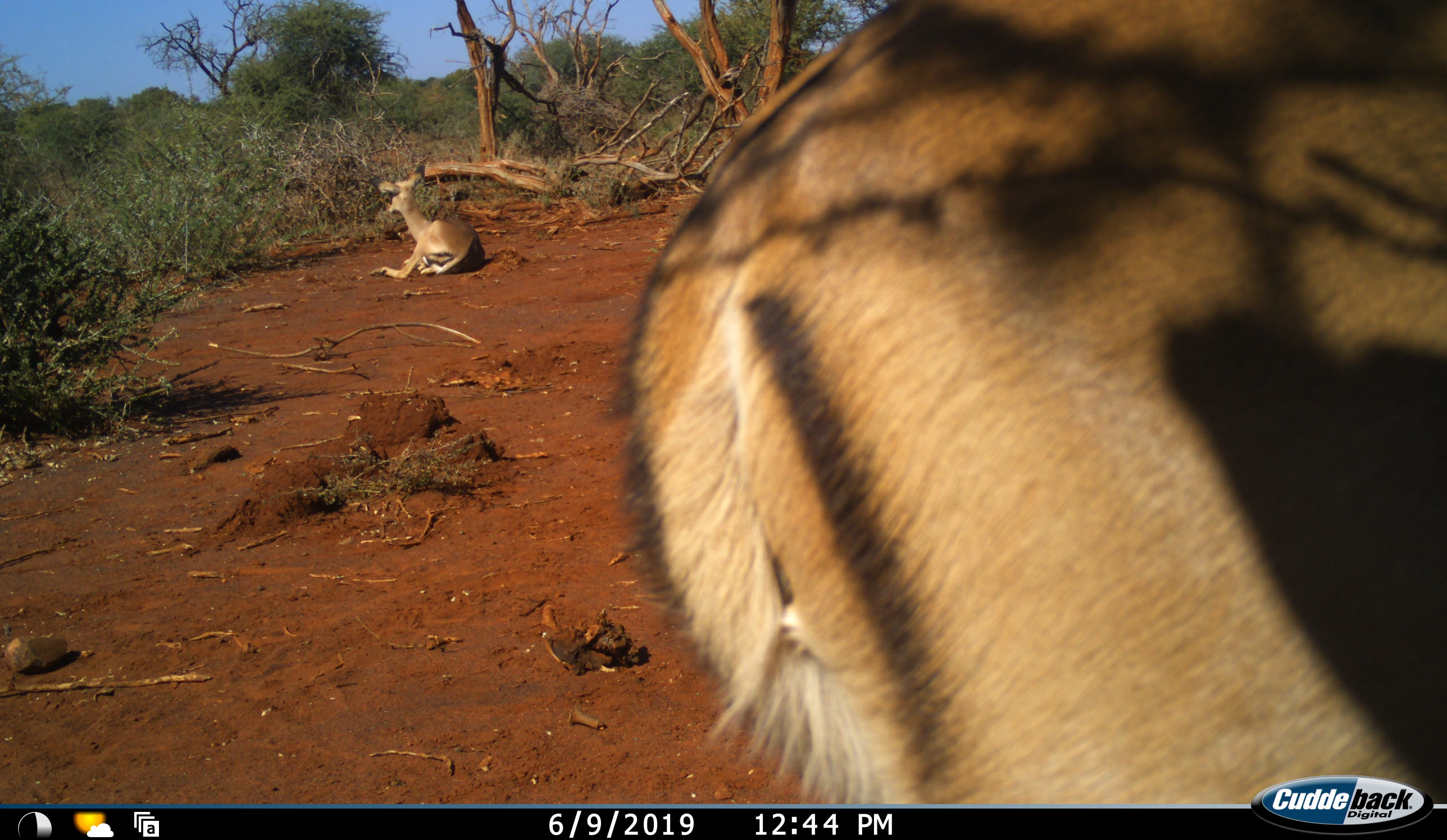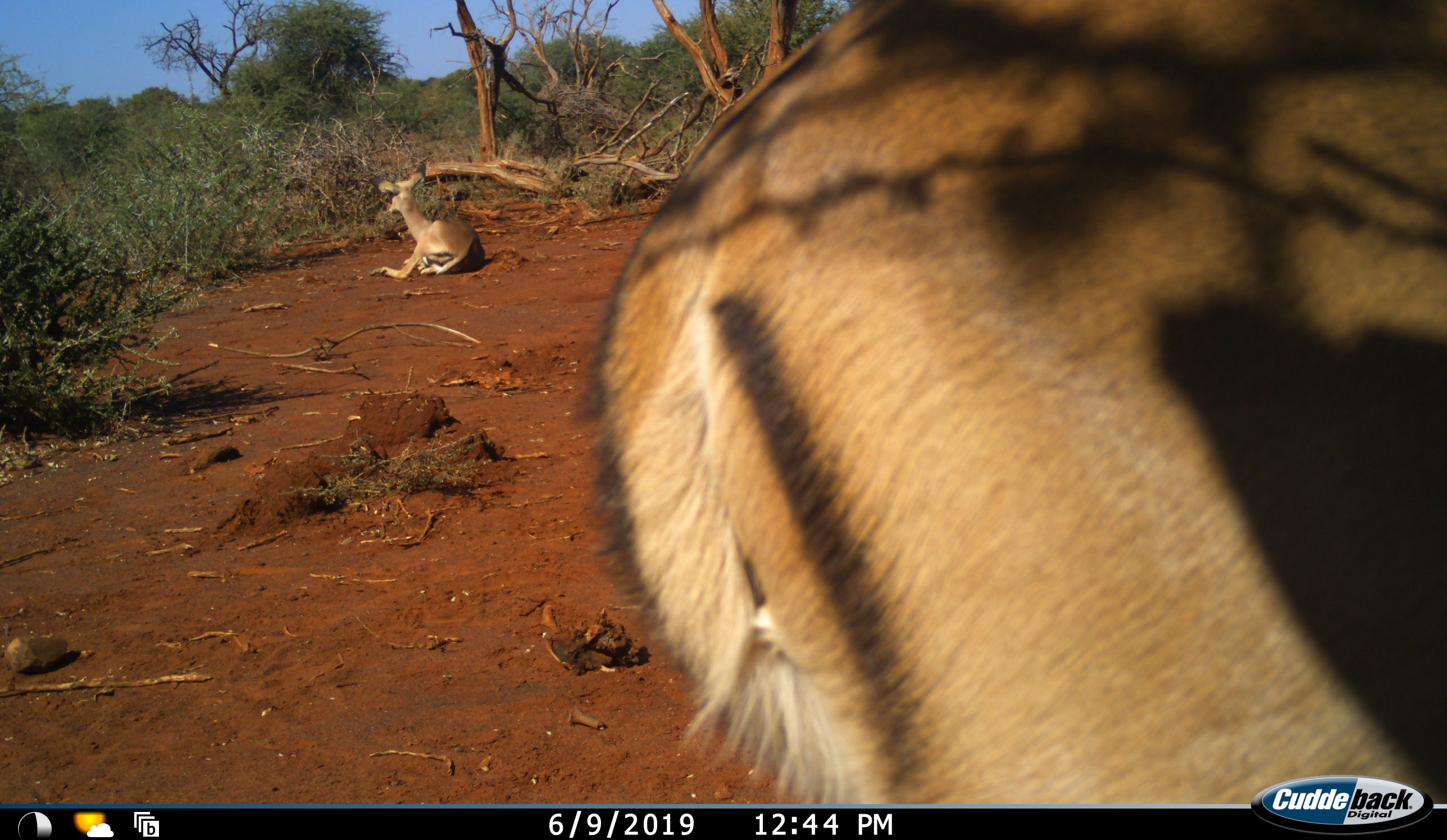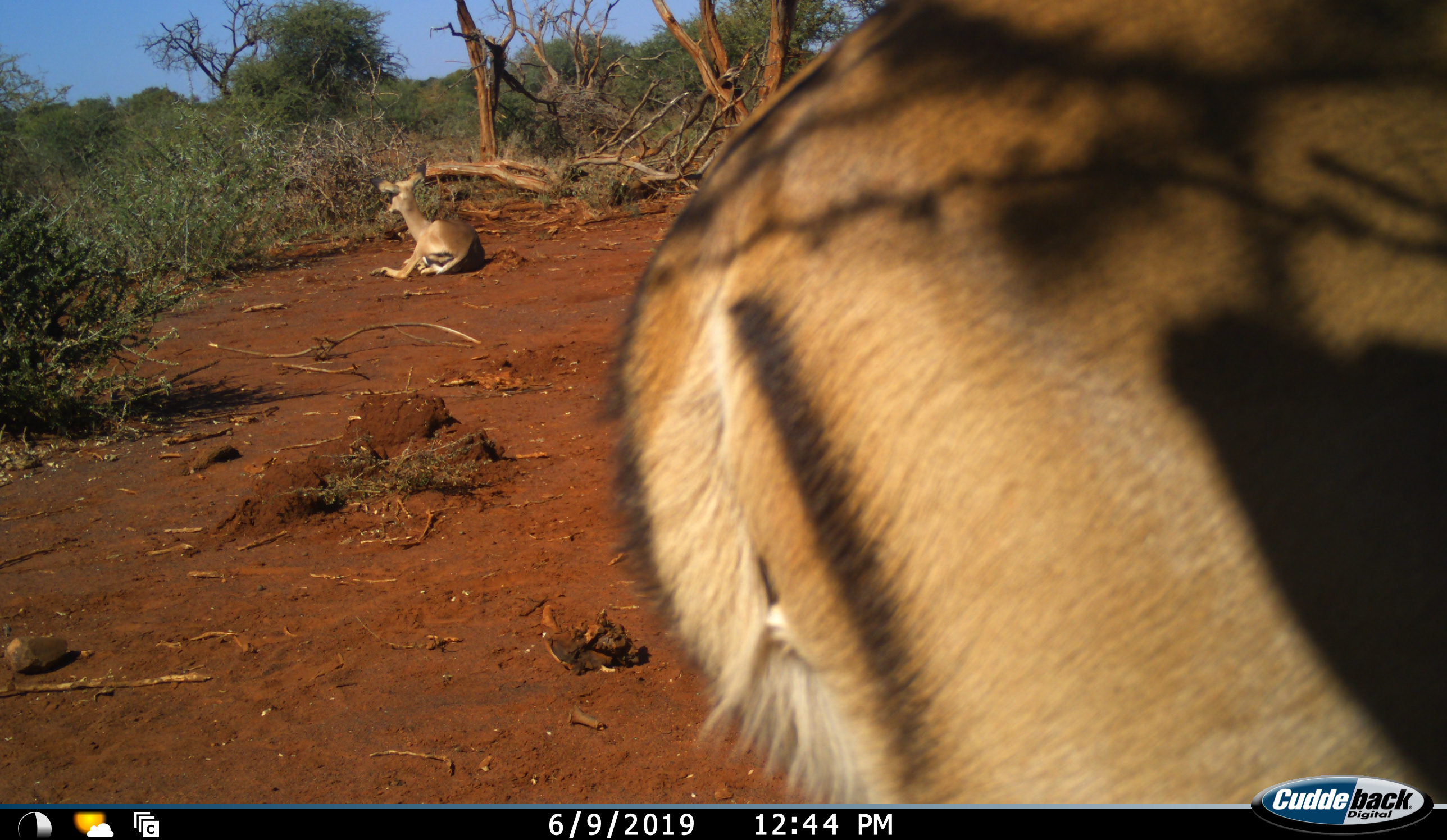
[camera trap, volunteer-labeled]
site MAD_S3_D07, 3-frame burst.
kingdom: Animalia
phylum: Chordata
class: Mammalia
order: Artiodactyla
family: Bovidae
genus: Aepyceros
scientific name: Aepyceros melampus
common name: impala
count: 2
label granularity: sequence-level